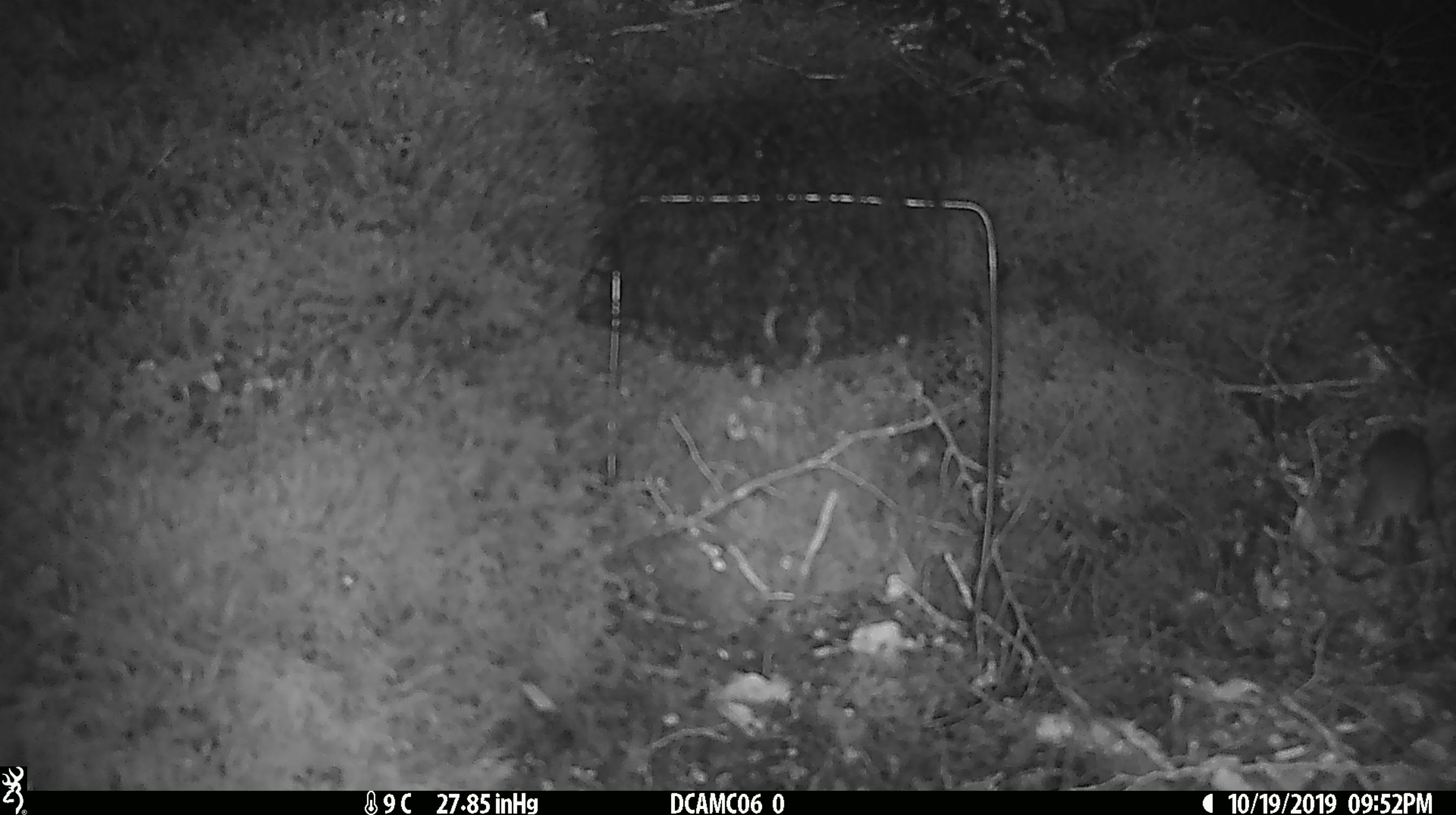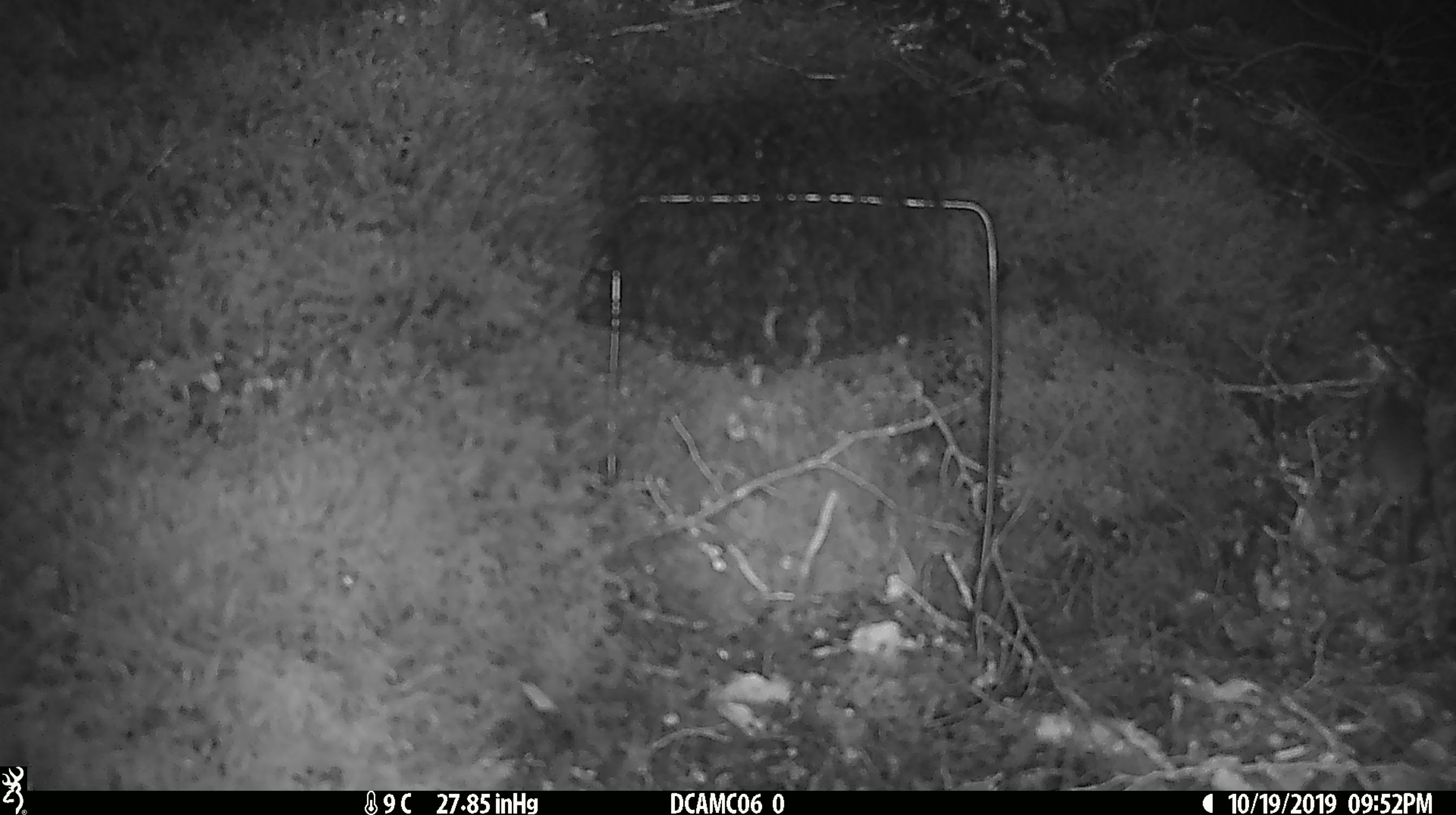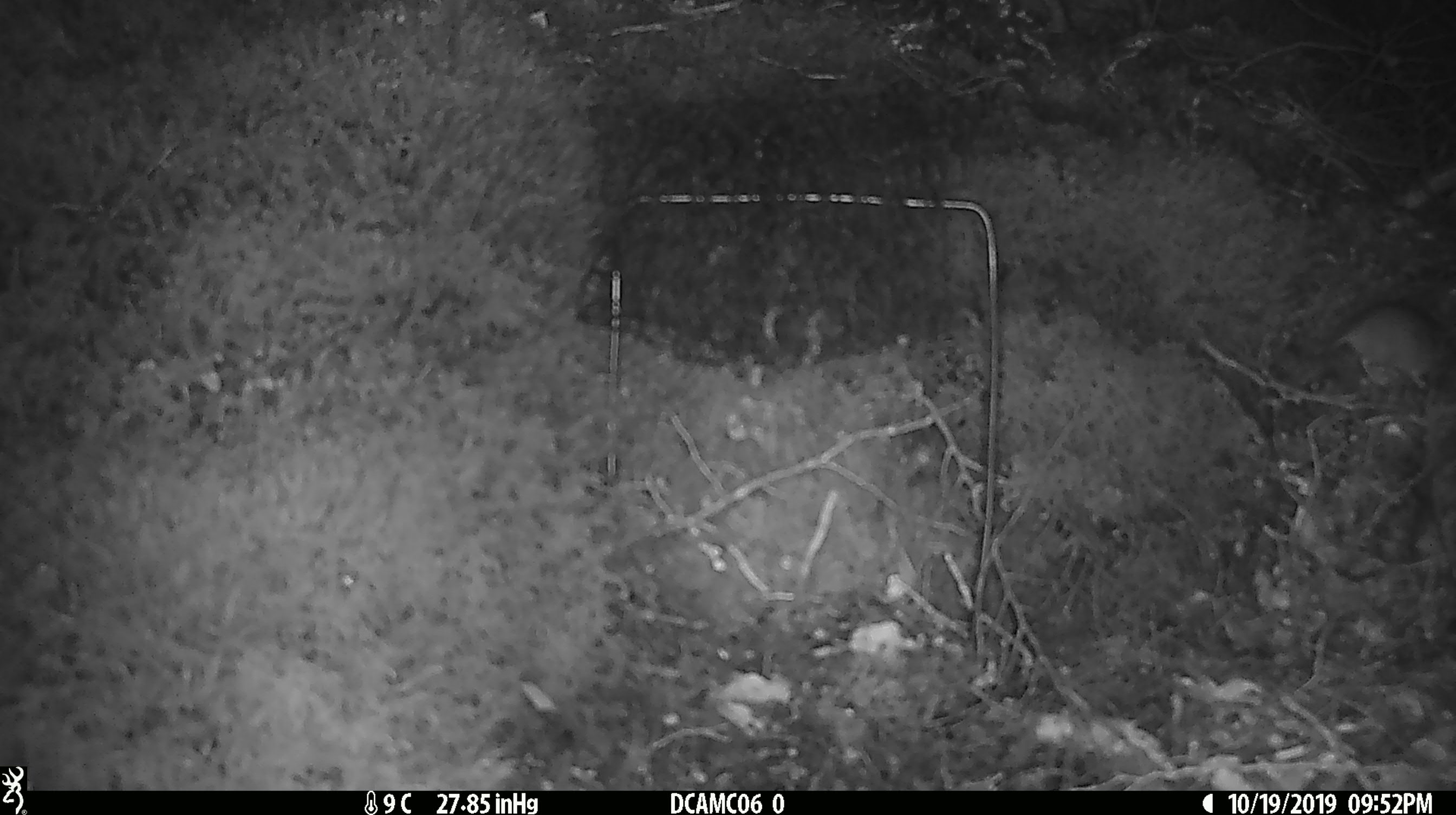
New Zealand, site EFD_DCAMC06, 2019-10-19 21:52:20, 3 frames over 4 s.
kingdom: Animalia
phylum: Chordata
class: Mammalia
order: Rodentia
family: Muridae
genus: Mus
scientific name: Mus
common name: mouse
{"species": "mouse (Mus)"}